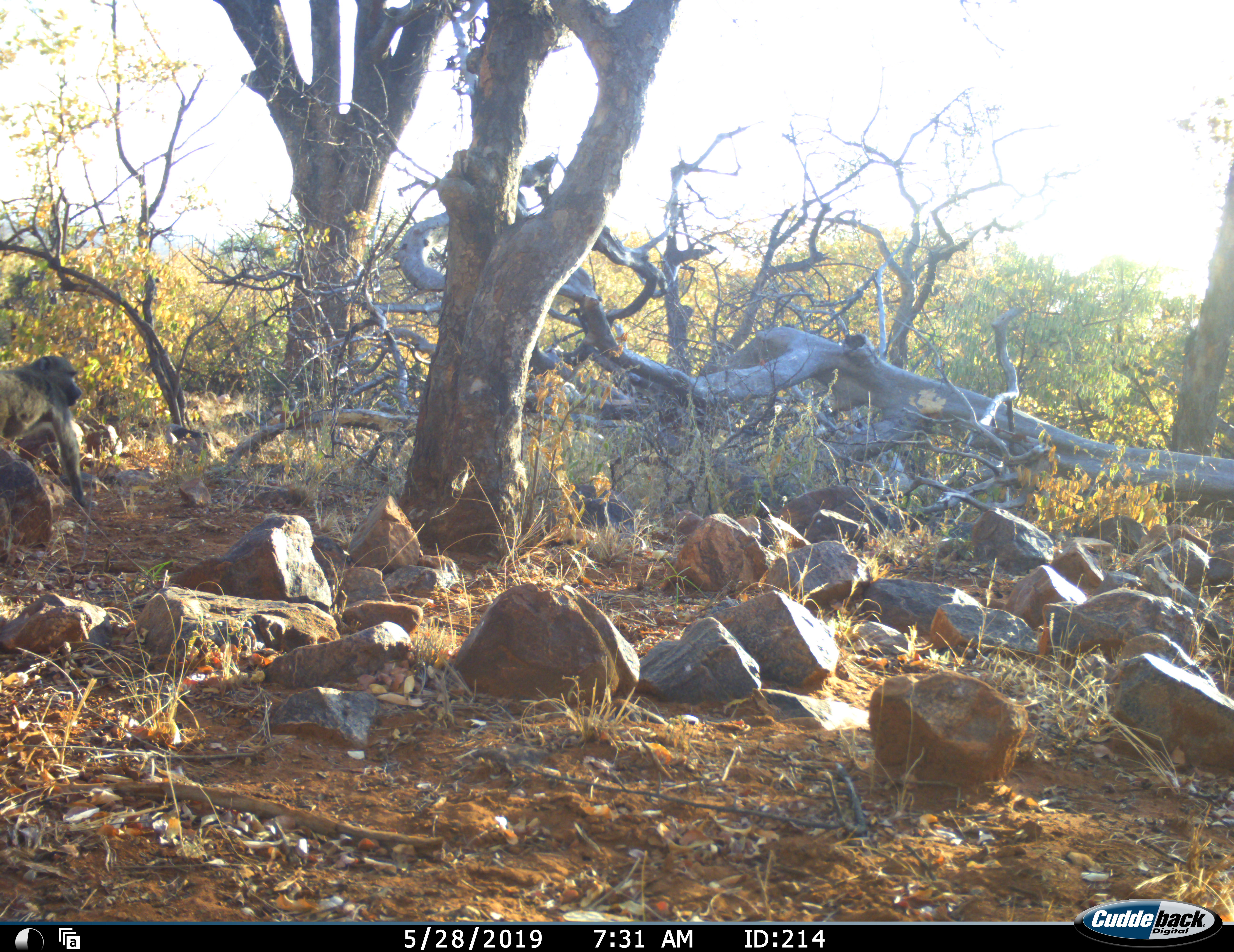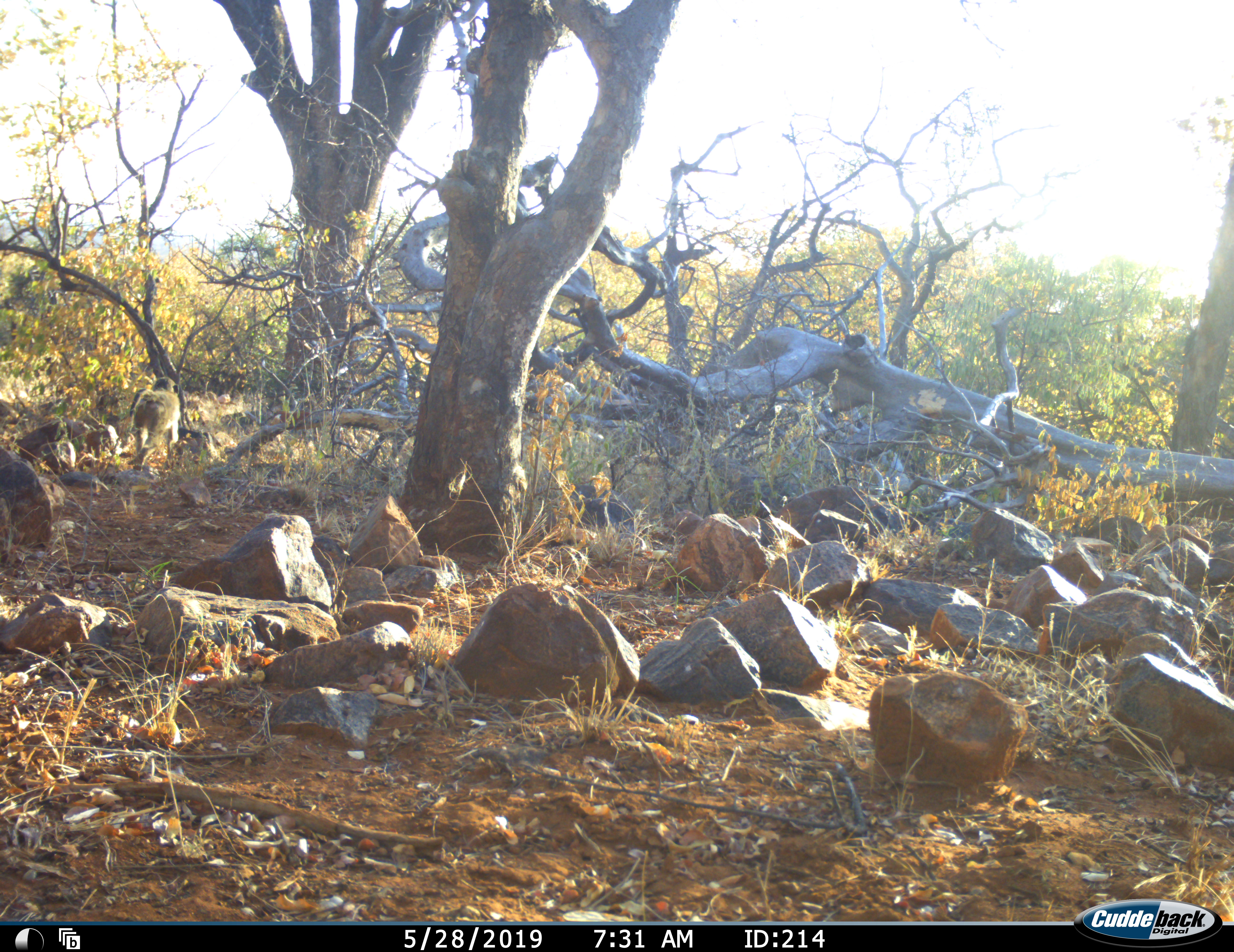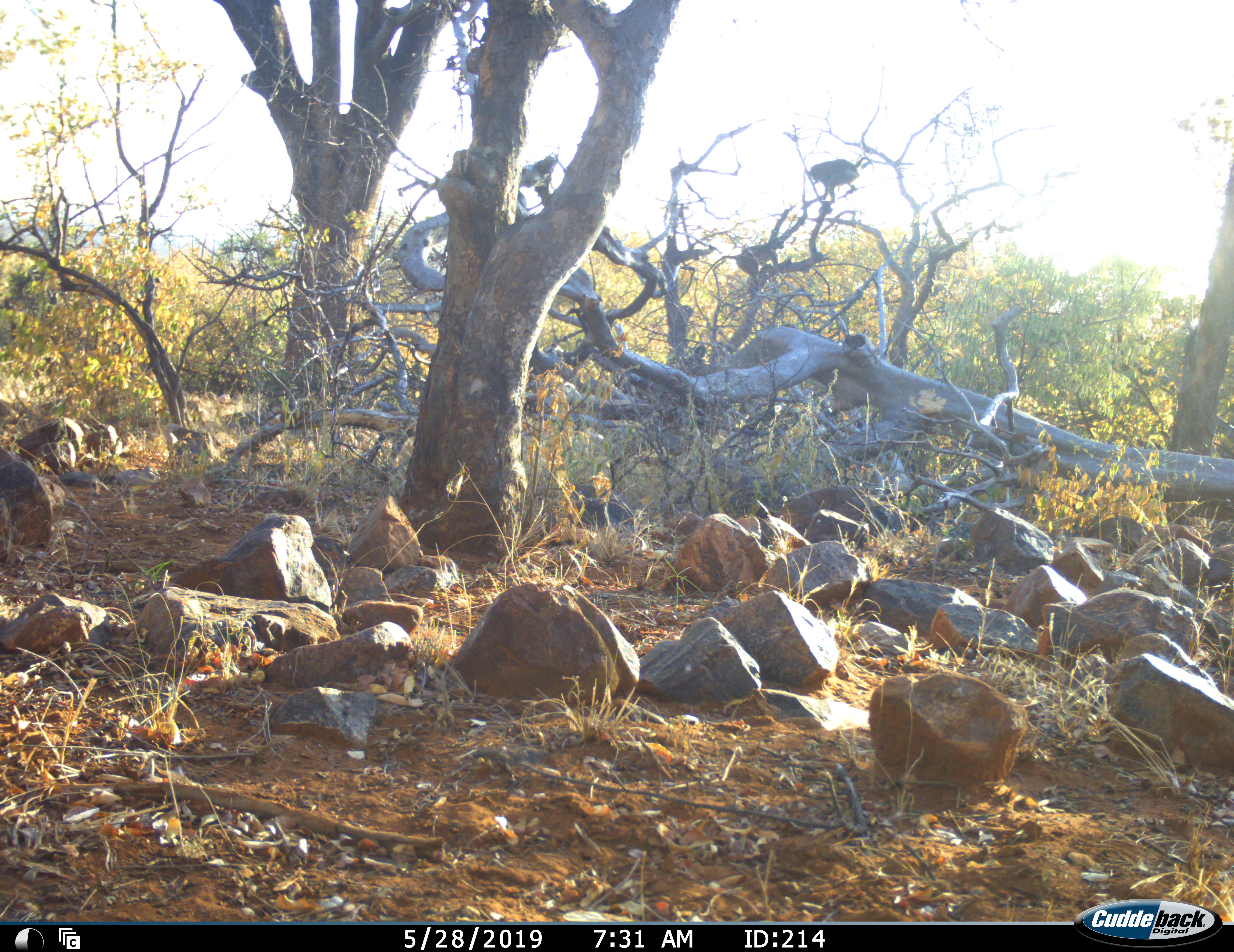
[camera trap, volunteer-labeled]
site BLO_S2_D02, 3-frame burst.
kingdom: Animalia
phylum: Chordata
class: Mammalia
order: Primates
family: Cercopithecidae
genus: Papio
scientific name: Papio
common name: baboon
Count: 2.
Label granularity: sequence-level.